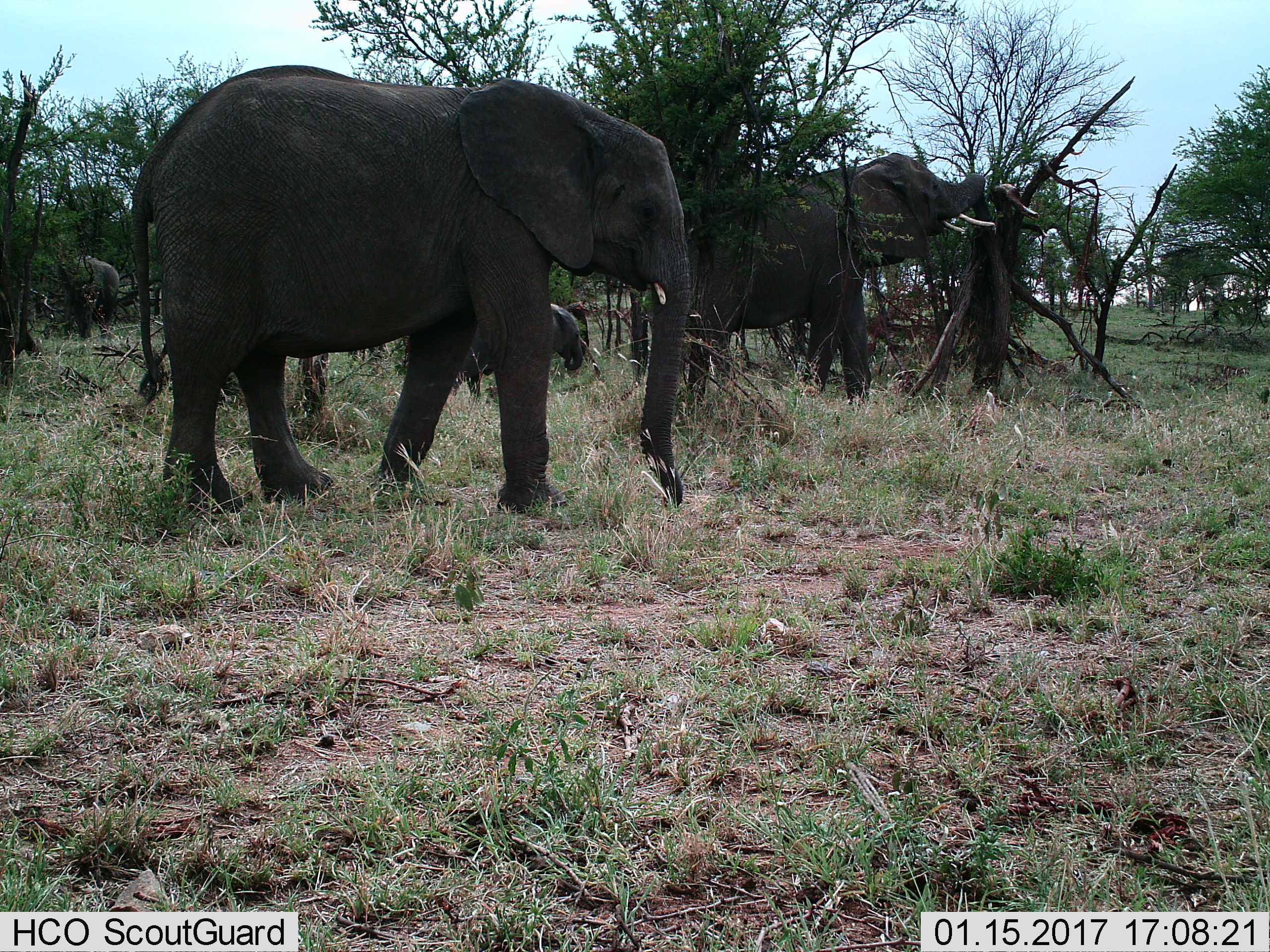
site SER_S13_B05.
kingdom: Animalia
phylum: Chordata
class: Mammalia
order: Proboscidea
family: Elephantidae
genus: Loxodonta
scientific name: Loxodonta africana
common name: african bush elephant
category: elephant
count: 4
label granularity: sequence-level